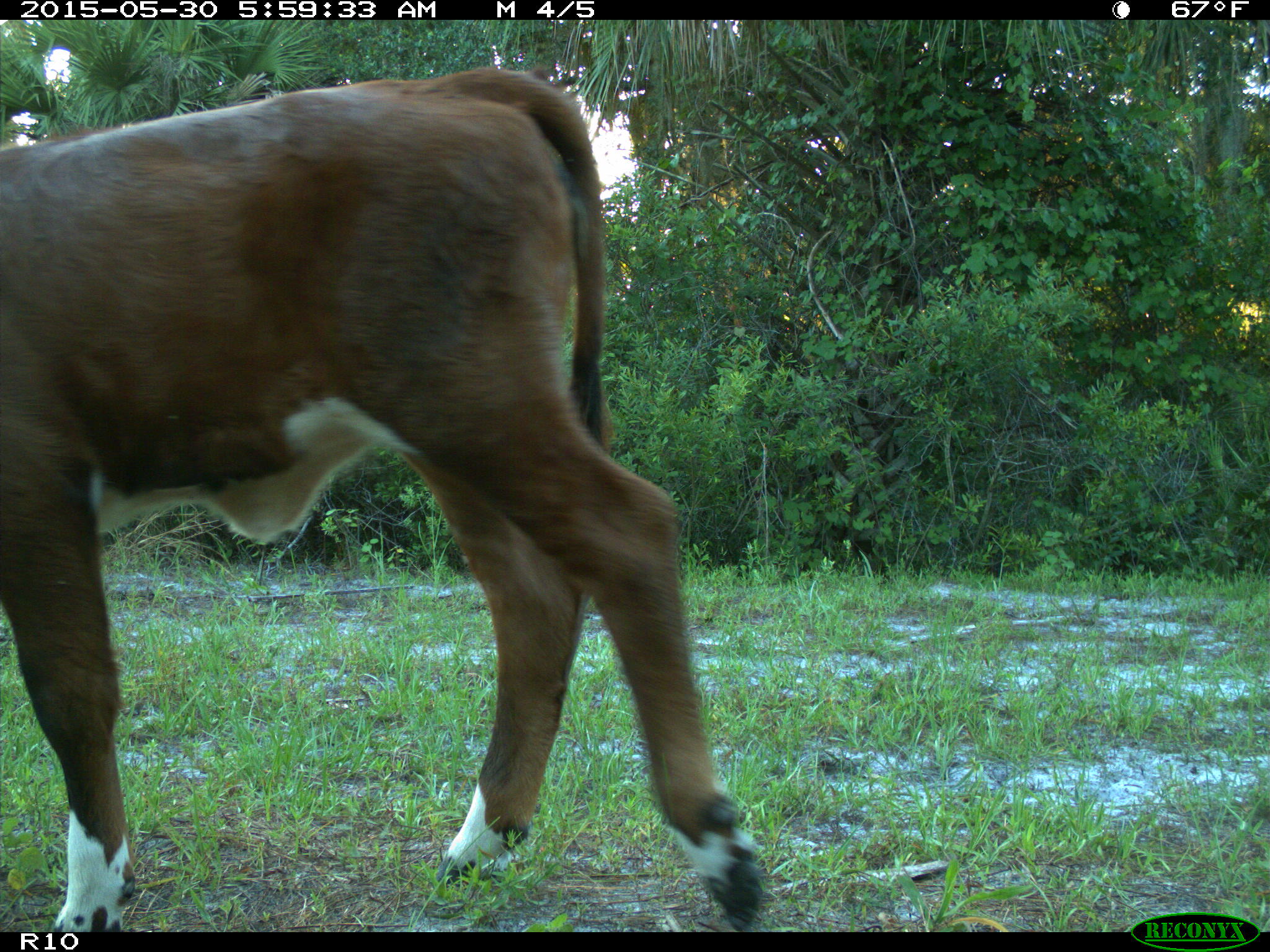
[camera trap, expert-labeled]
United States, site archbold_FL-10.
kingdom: Animalia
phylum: Chordata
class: Mammalia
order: Artiodactyla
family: Bovidae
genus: Bos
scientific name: Bos taurus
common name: domestic cow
Bos taurus (domestic cow).